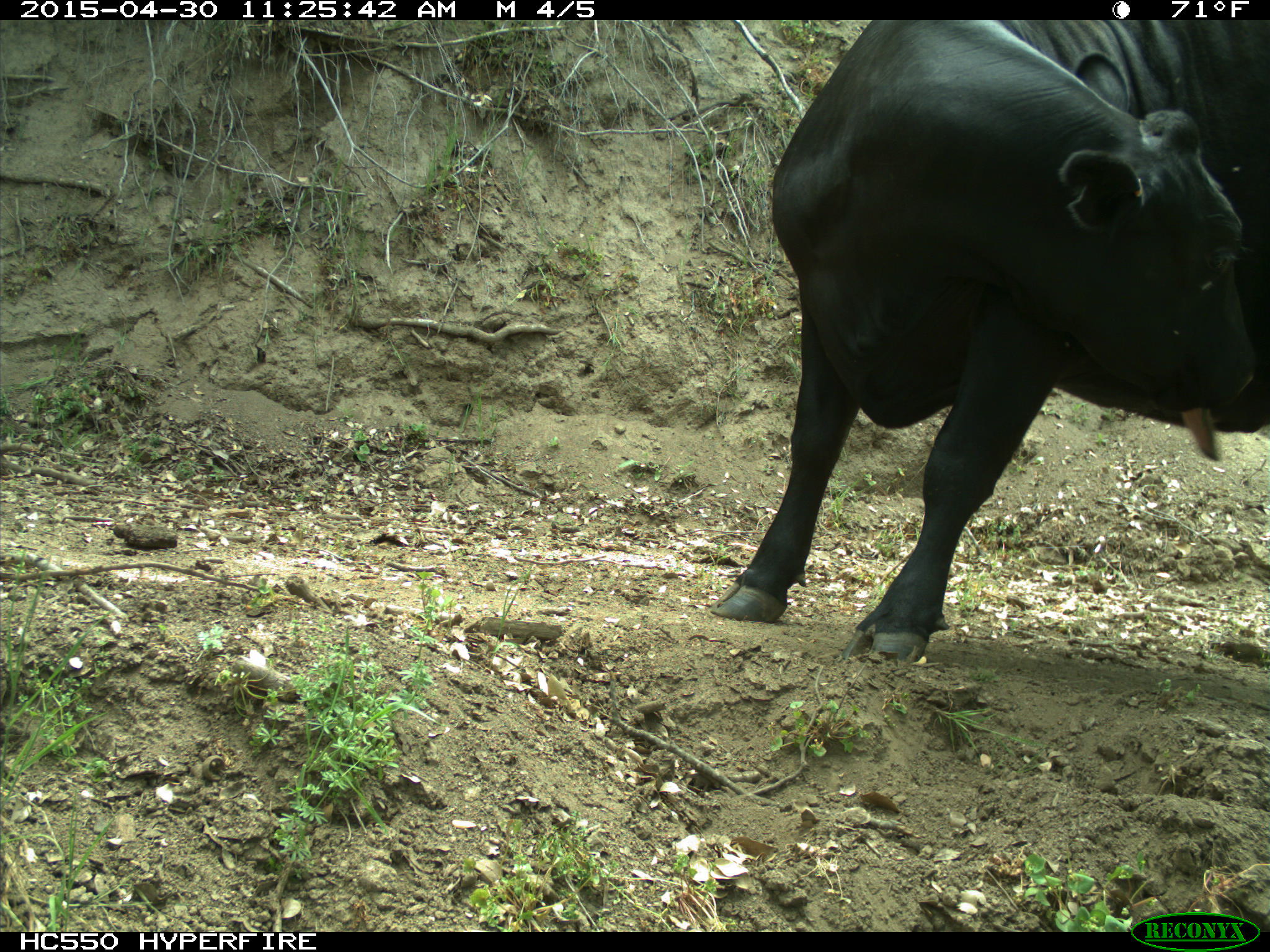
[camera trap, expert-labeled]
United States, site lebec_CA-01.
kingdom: Animalia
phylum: Chordata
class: Mammalia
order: Artiodactyla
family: Bovidae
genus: Bos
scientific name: Bos taurus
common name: domestic cow